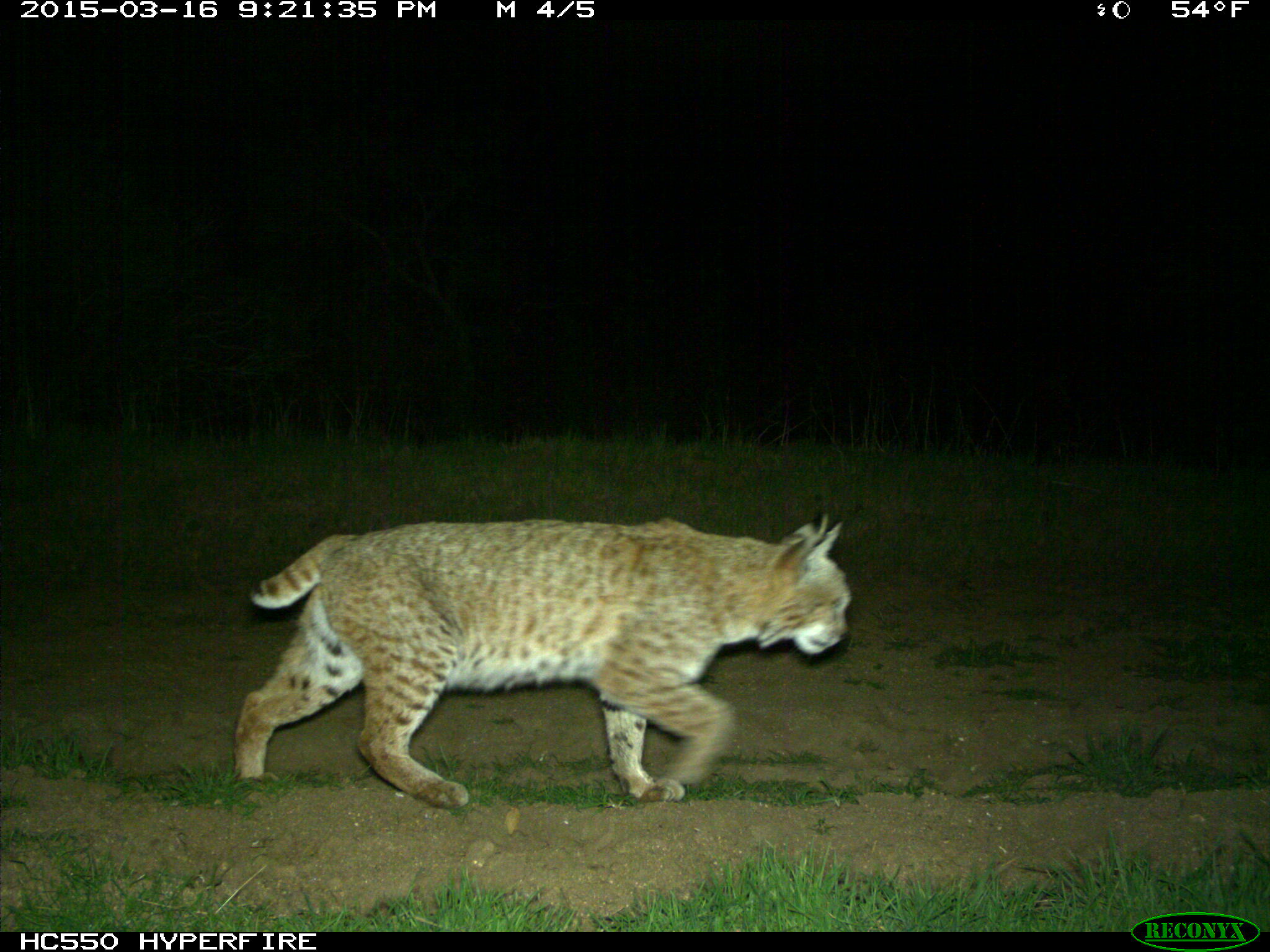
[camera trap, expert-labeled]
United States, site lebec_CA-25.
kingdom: Animalia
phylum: Chordata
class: Mammalia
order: Carnivora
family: Felidae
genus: Lynx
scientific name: Lynx rufus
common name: bobcat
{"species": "Lynx rufus (bobcat)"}